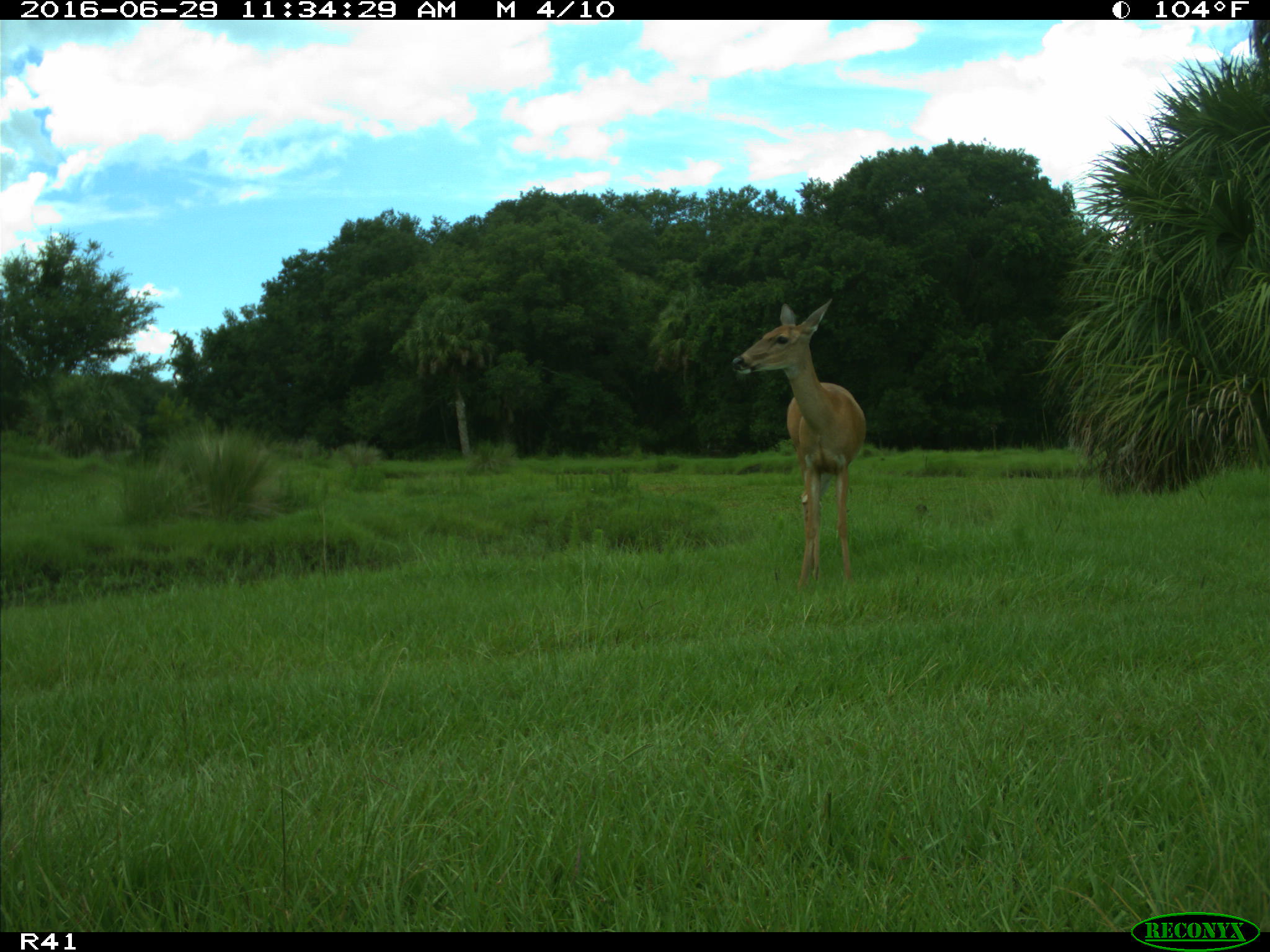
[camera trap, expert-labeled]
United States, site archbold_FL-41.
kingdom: Animalia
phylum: Chordata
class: Mammalia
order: Artiodactyla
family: Cervidae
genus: Odocoileus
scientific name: Odocoileus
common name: deer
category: unidentified deer